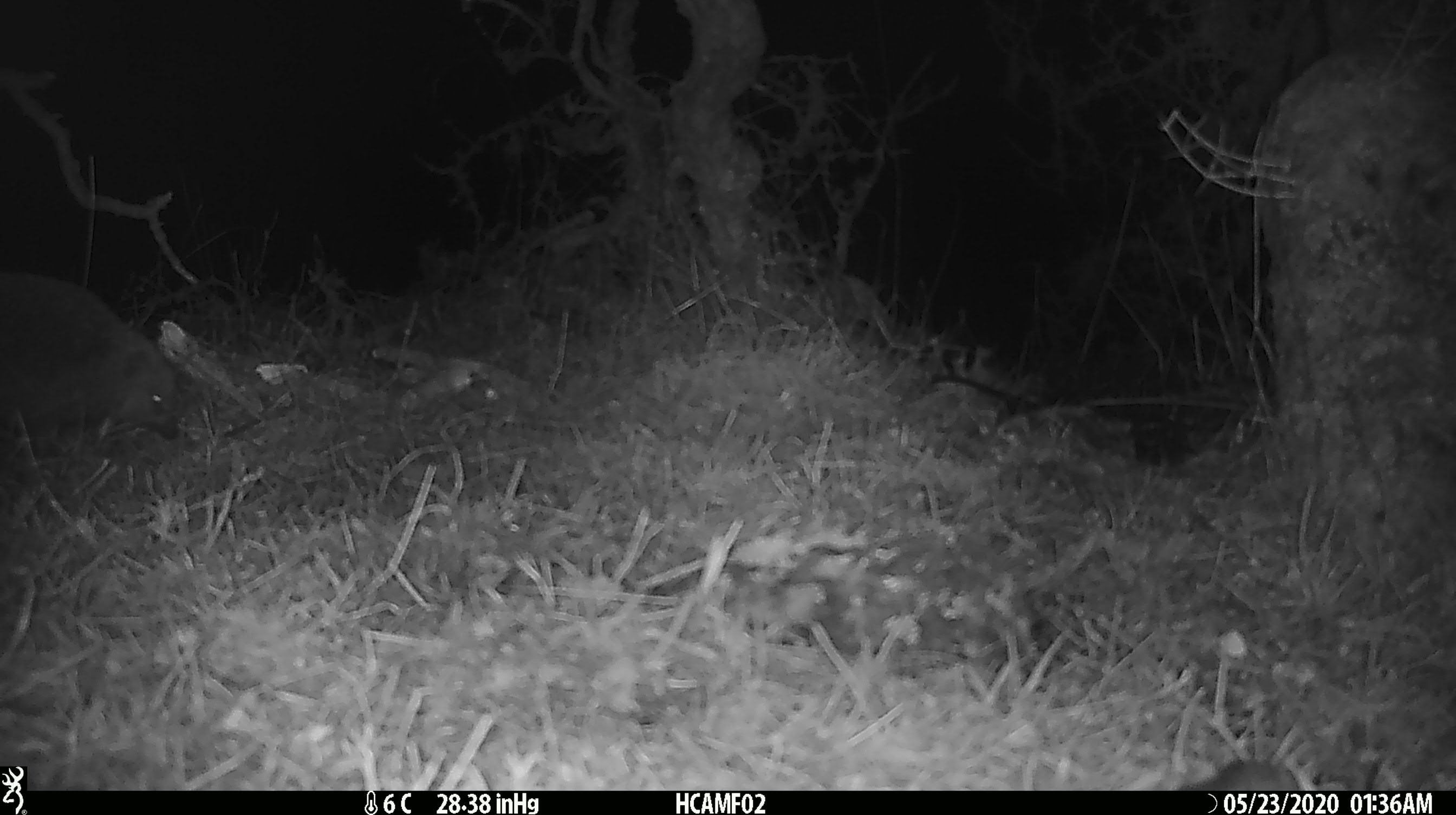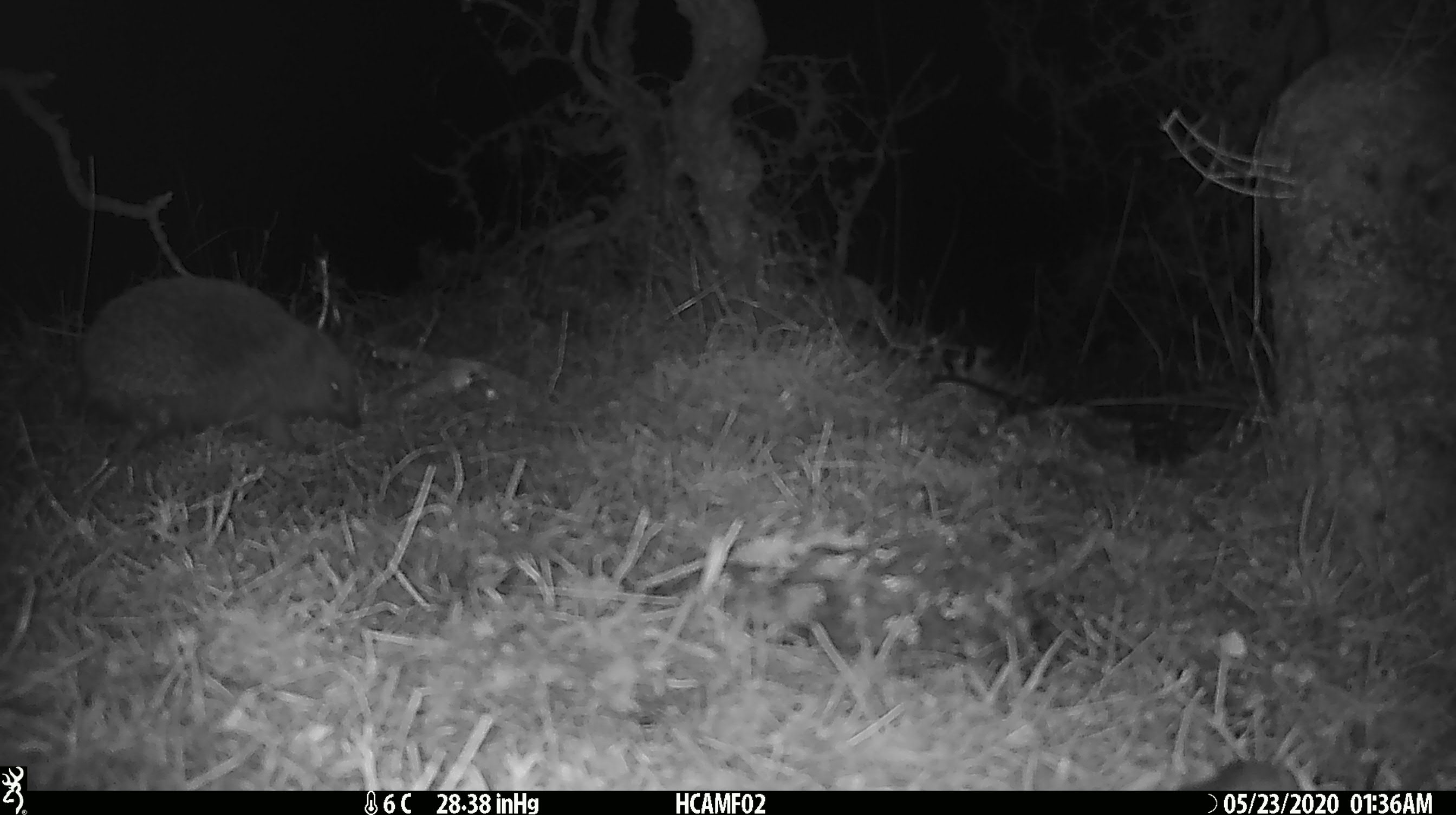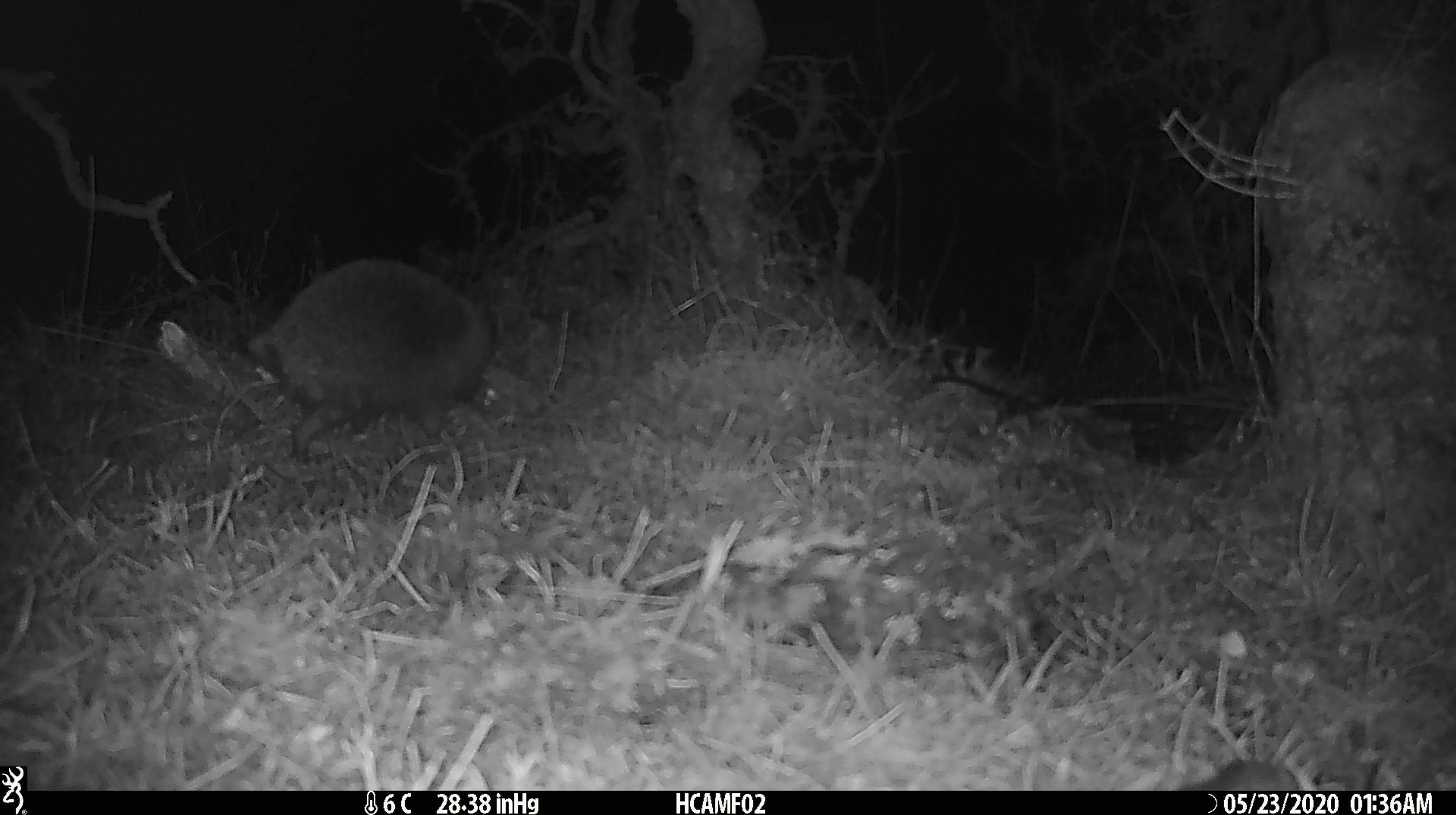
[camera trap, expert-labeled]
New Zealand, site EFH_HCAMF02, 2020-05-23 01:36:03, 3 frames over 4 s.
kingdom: Animalia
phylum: Chordata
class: Mammalia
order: Eulipotyphla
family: Erinaceidae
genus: Erinaceus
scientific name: Erinaceus europaeus europaeus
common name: european hedgehog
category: hedgehog